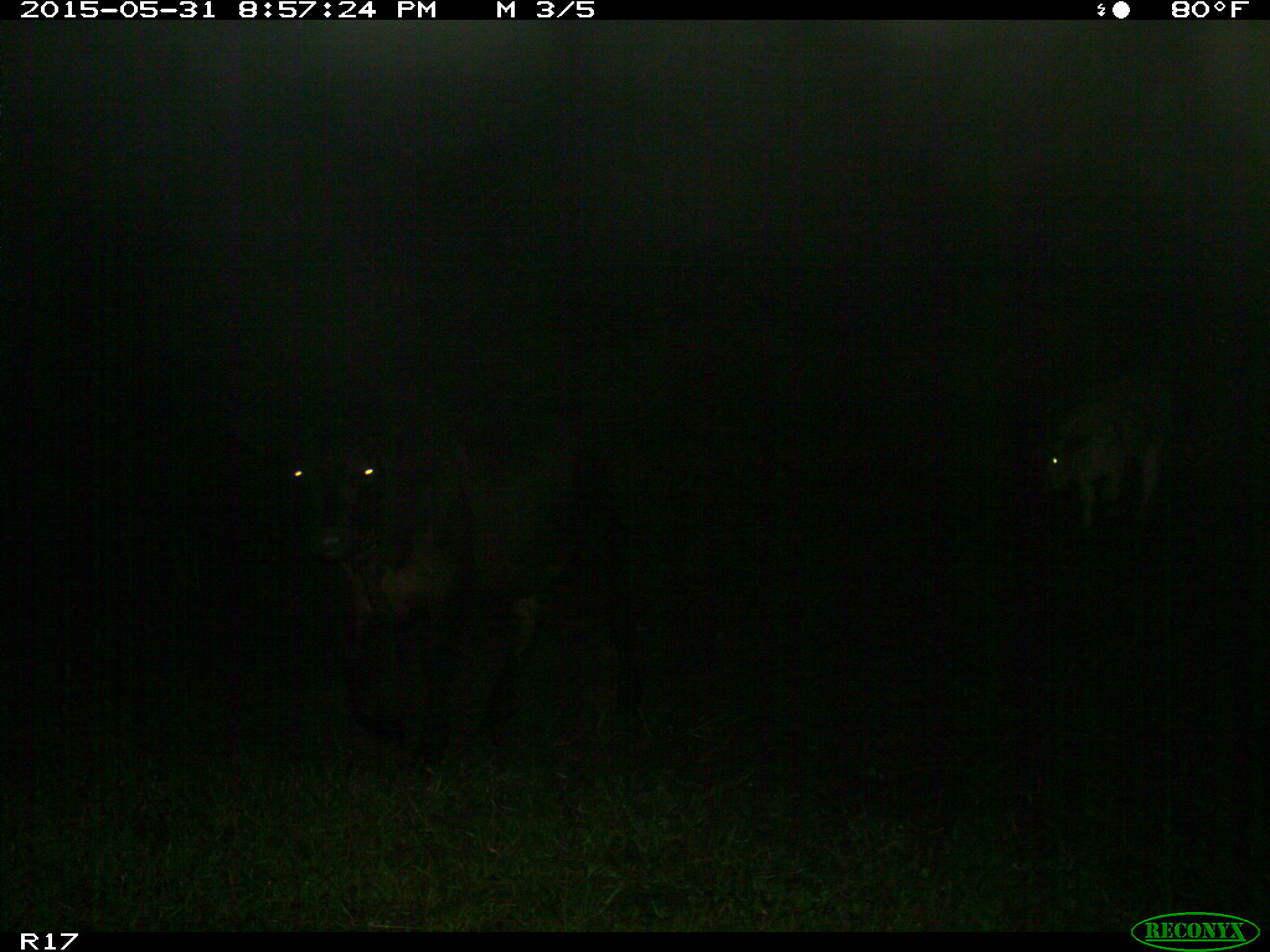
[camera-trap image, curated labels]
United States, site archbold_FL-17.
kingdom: Animalia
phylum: Chordata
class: Mammalia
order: Artiodactyla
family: Bovidae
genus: Bos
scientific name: Bos taurus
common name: domestic cow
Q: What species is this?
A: Bos taurus (domestic cow).